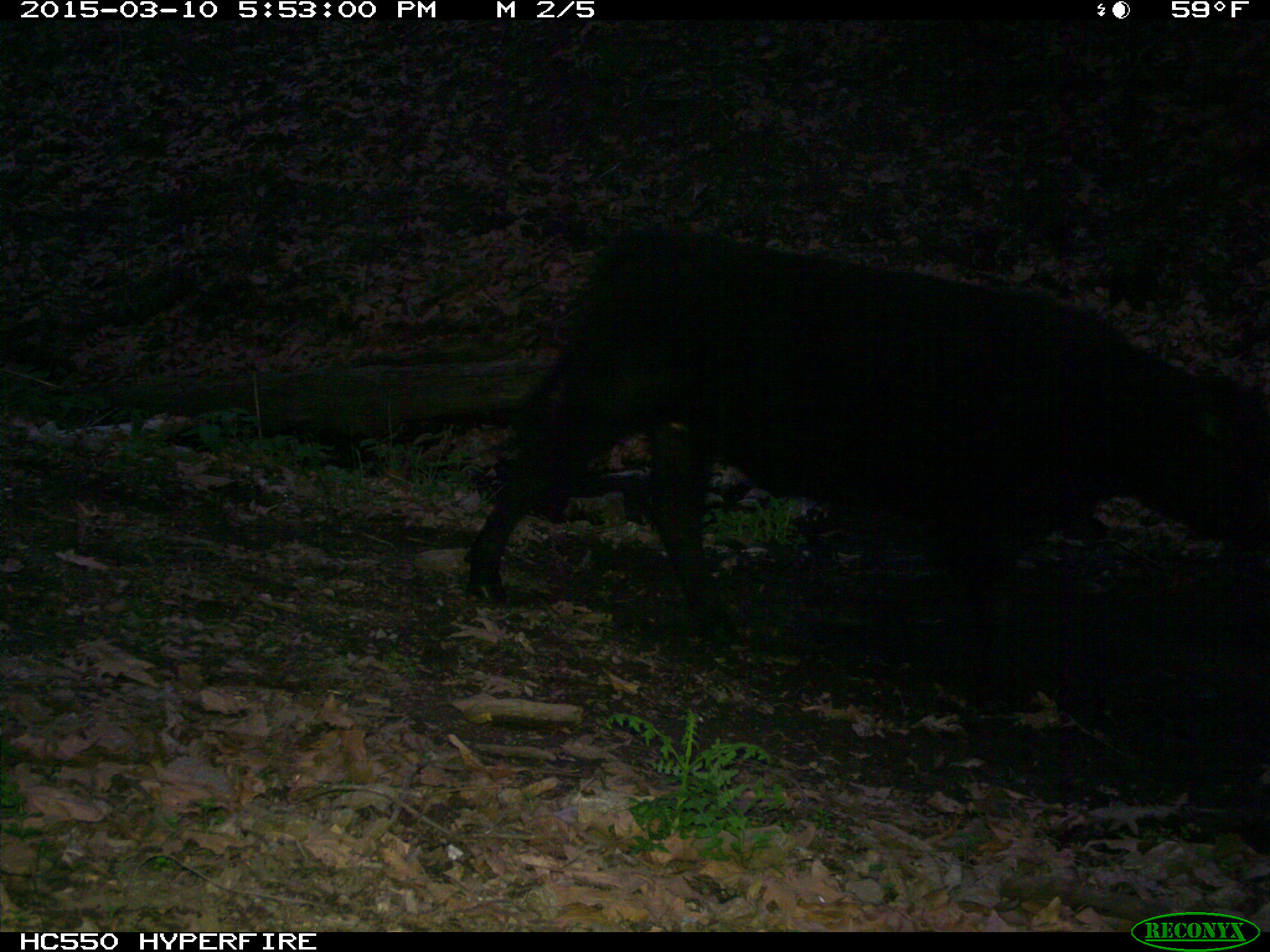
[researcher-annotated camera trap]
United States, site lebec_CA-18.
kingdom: Animalia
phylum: Chordata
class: Mammalia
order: Artiodactyla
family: Bovidae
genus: Bos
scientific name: Bos taurus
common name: domestic cow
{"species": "Bos taurus (domestic cow)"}